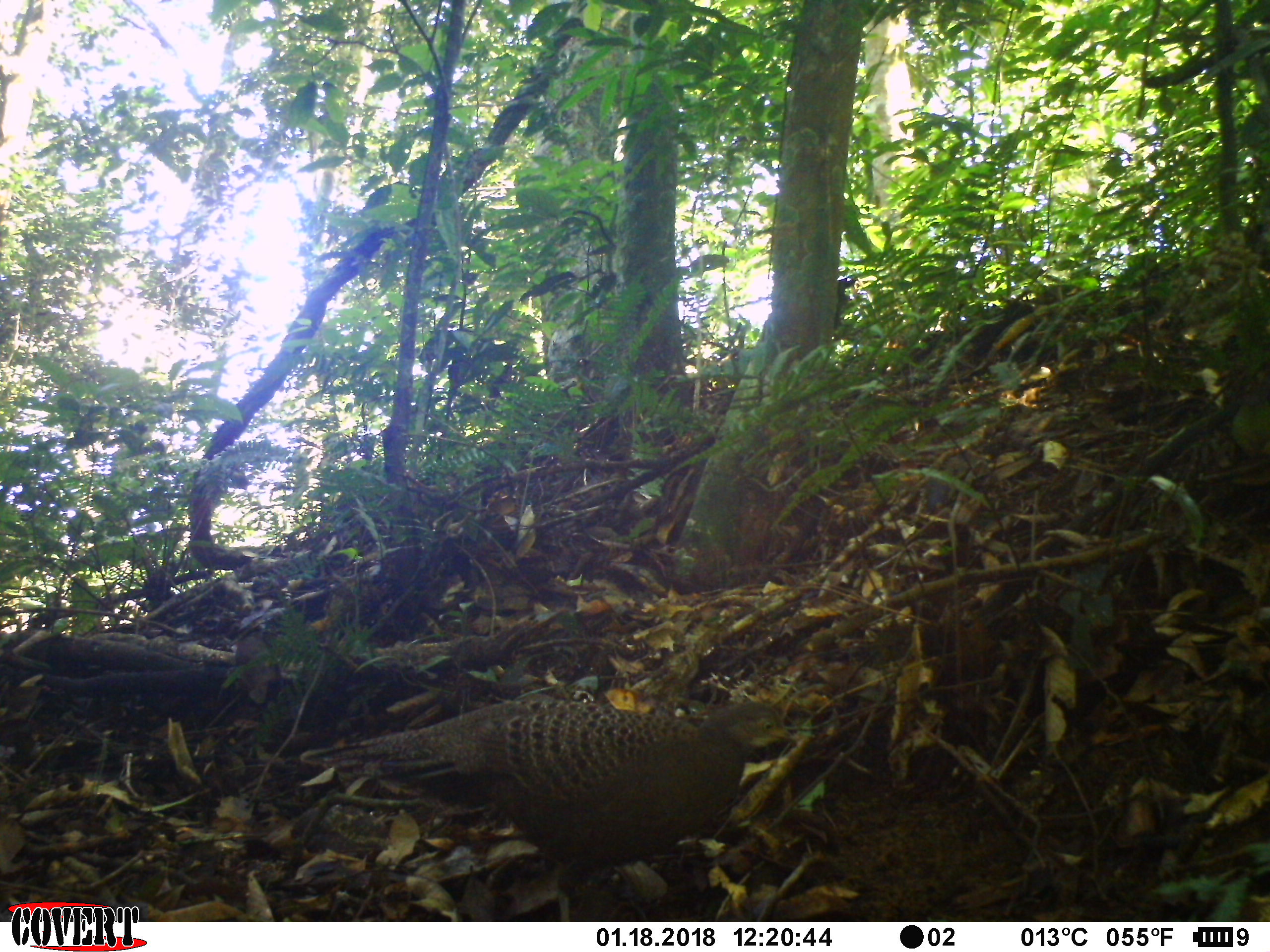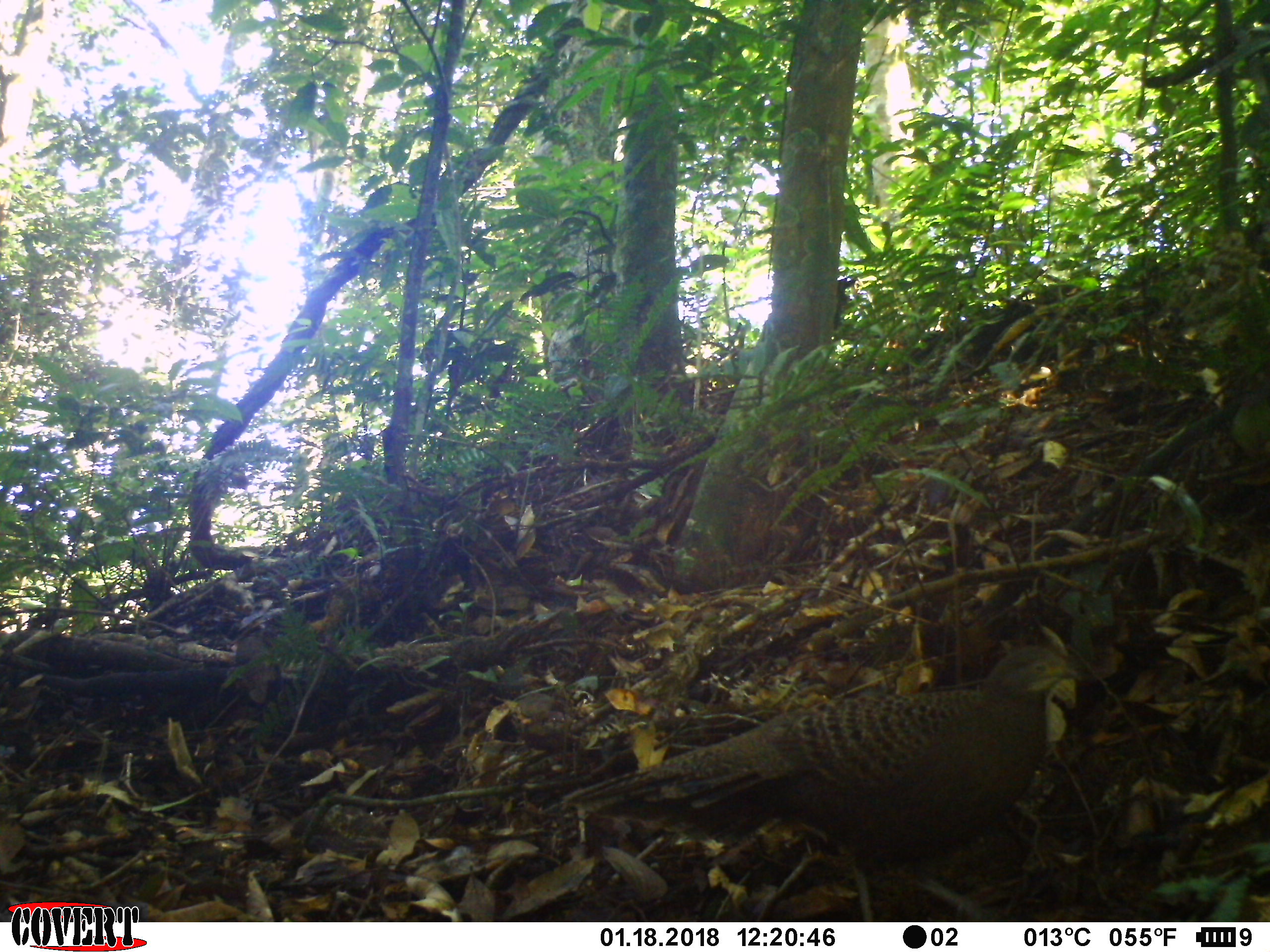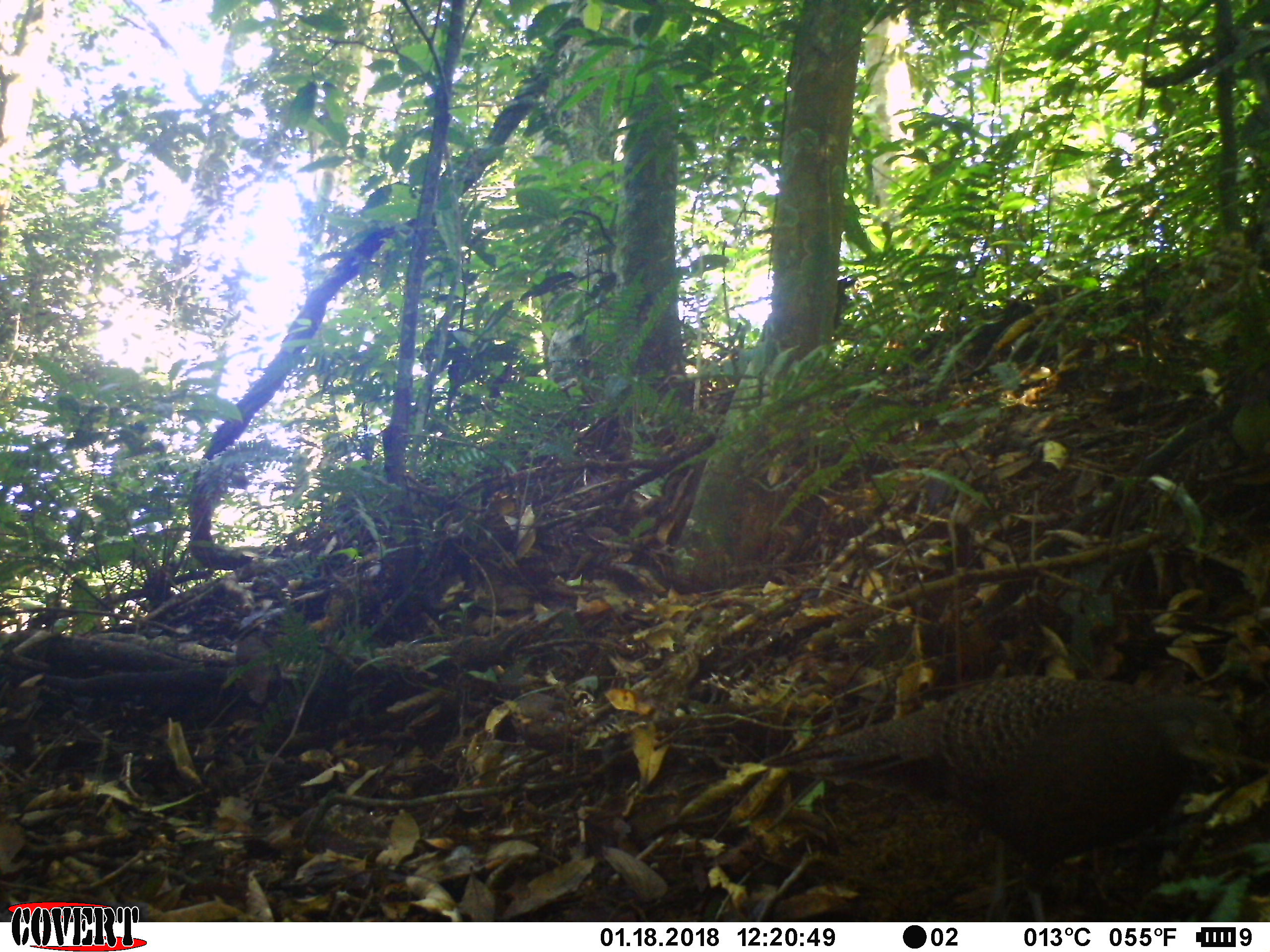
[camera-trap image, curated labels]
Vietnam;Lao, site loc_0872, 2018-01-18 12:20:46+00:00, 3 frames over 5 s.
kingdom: Animalia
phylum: Chordata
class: Aves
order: Galliformes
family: Phasianidae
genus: Polyplectron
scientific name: Polyplectron bicalcaratum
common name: gray peacock-pheasant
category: grey peacock pheasant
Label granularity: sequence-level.